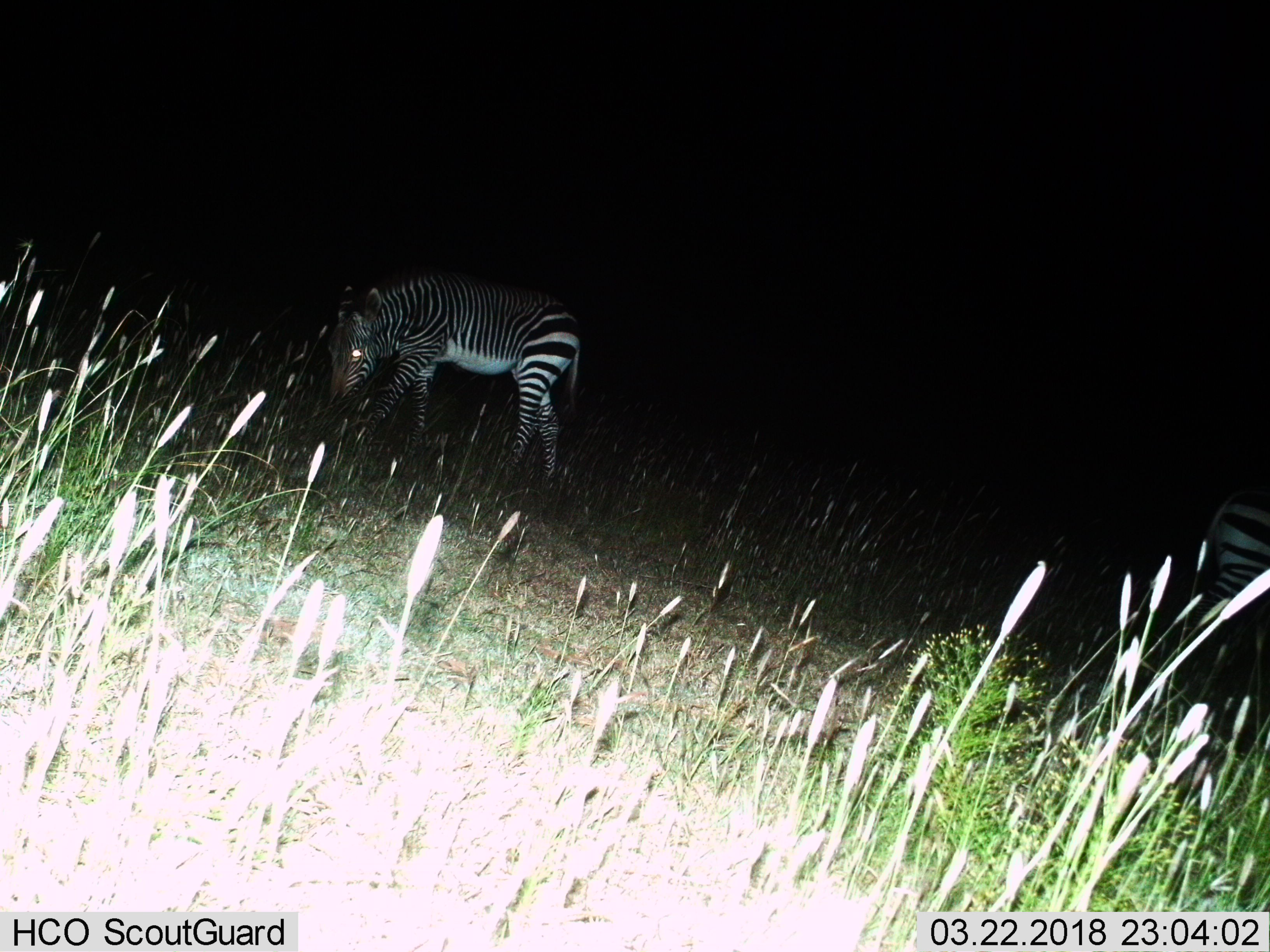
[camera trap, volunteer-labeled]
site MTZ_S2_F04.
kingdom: Animalia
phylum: Chordata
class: Mammalia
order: Perissodactyla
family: Equidae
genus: Equus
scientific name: Equus zebra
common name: mountain zebra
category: zebramountain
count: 2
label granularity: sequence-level